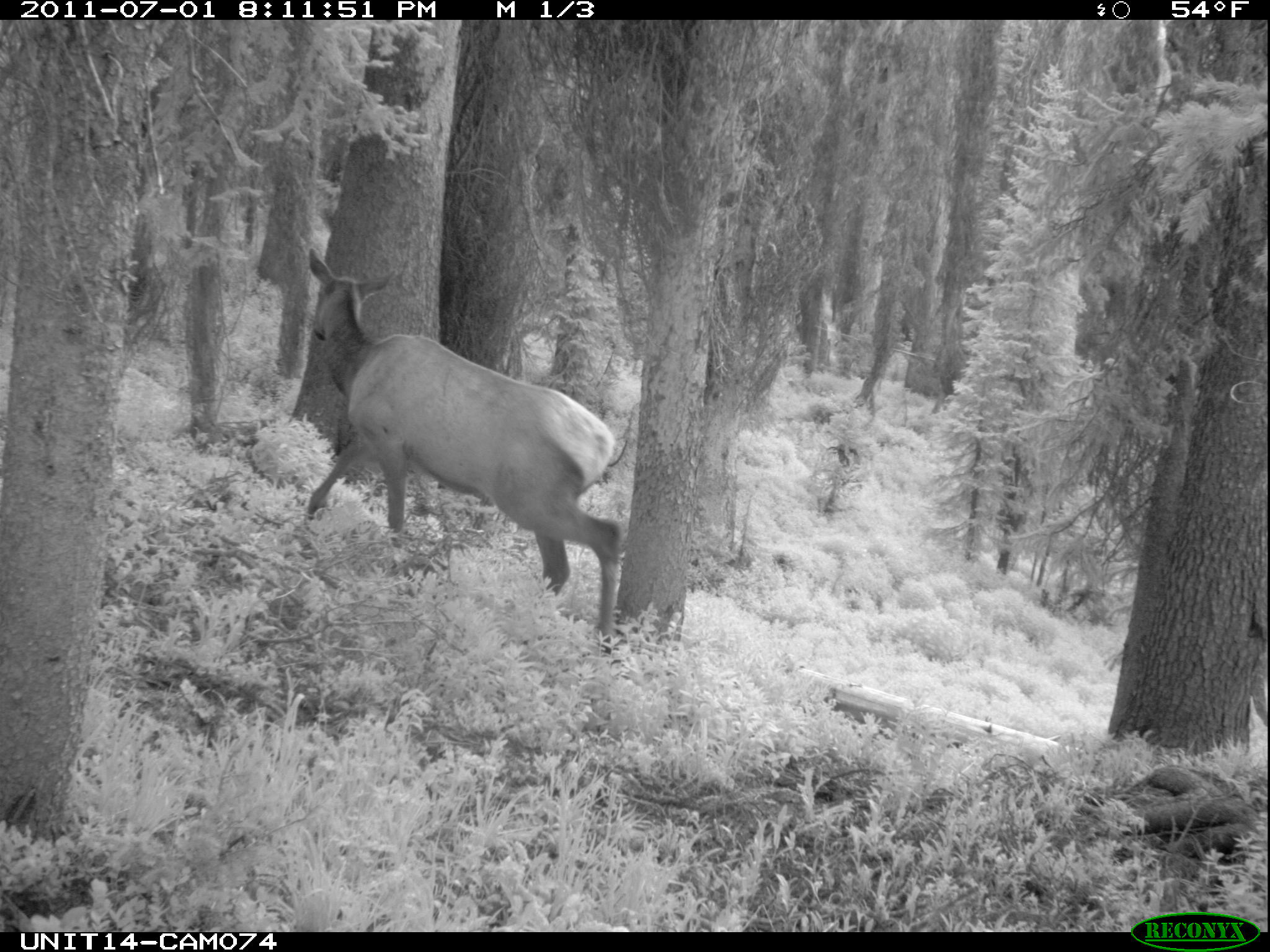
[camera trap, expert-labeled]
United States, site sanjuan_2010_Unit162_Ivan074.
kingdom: Animalia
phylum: Chordata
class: Mammalia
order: Artiodactyla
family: Cervidae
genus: Cervus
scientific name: Cervus elaphus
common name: red deer